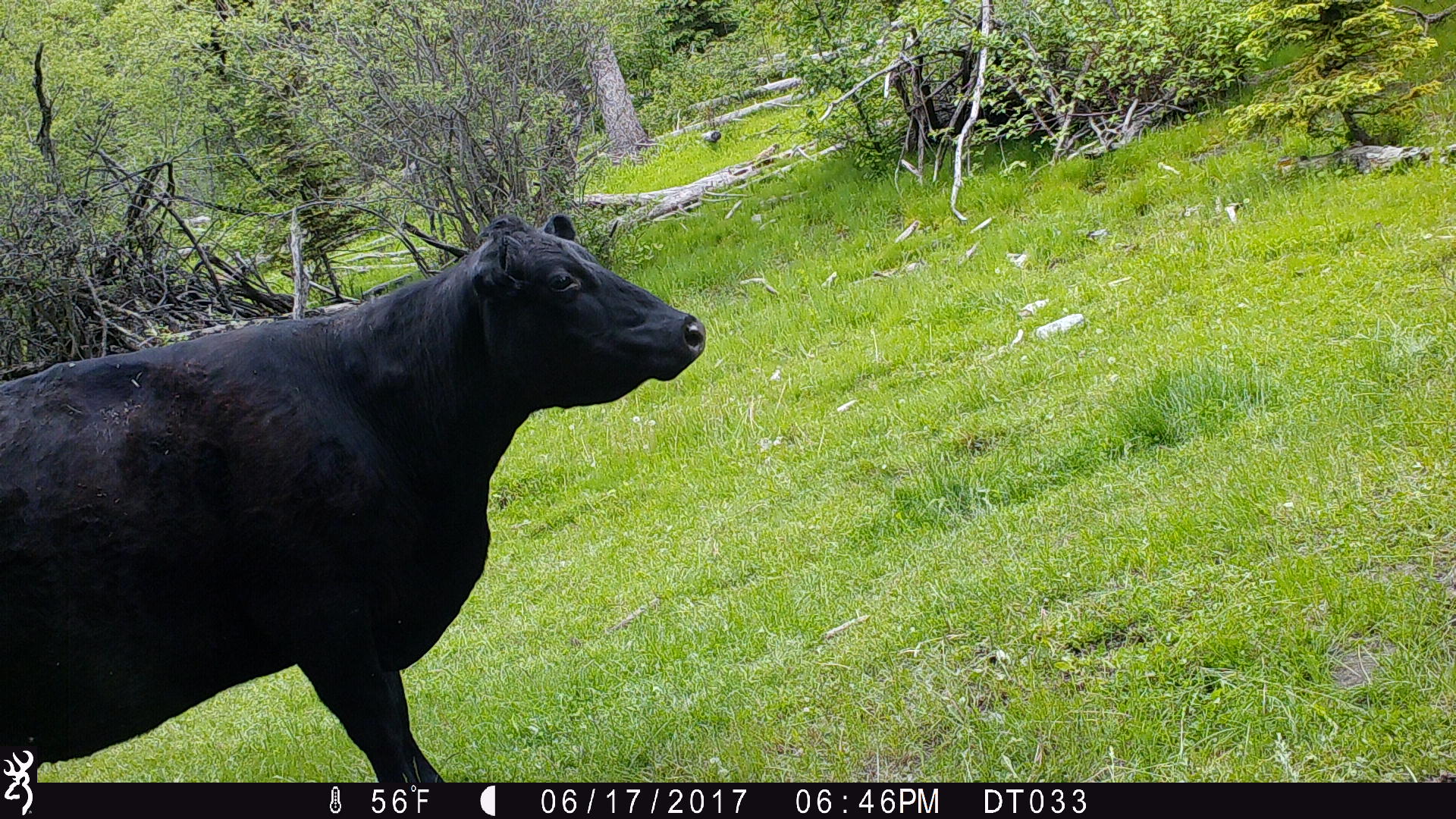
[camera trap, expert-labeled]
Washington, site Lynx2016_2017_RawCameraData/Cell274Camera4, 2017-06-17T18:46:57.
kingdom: Animalia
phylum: Chordata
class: Mammalia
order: Artiodactyla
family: Bovidae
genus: Bos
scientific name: Bos taurus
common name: domestic cattle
Domestic cattle (Bos taurus). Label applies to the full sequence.